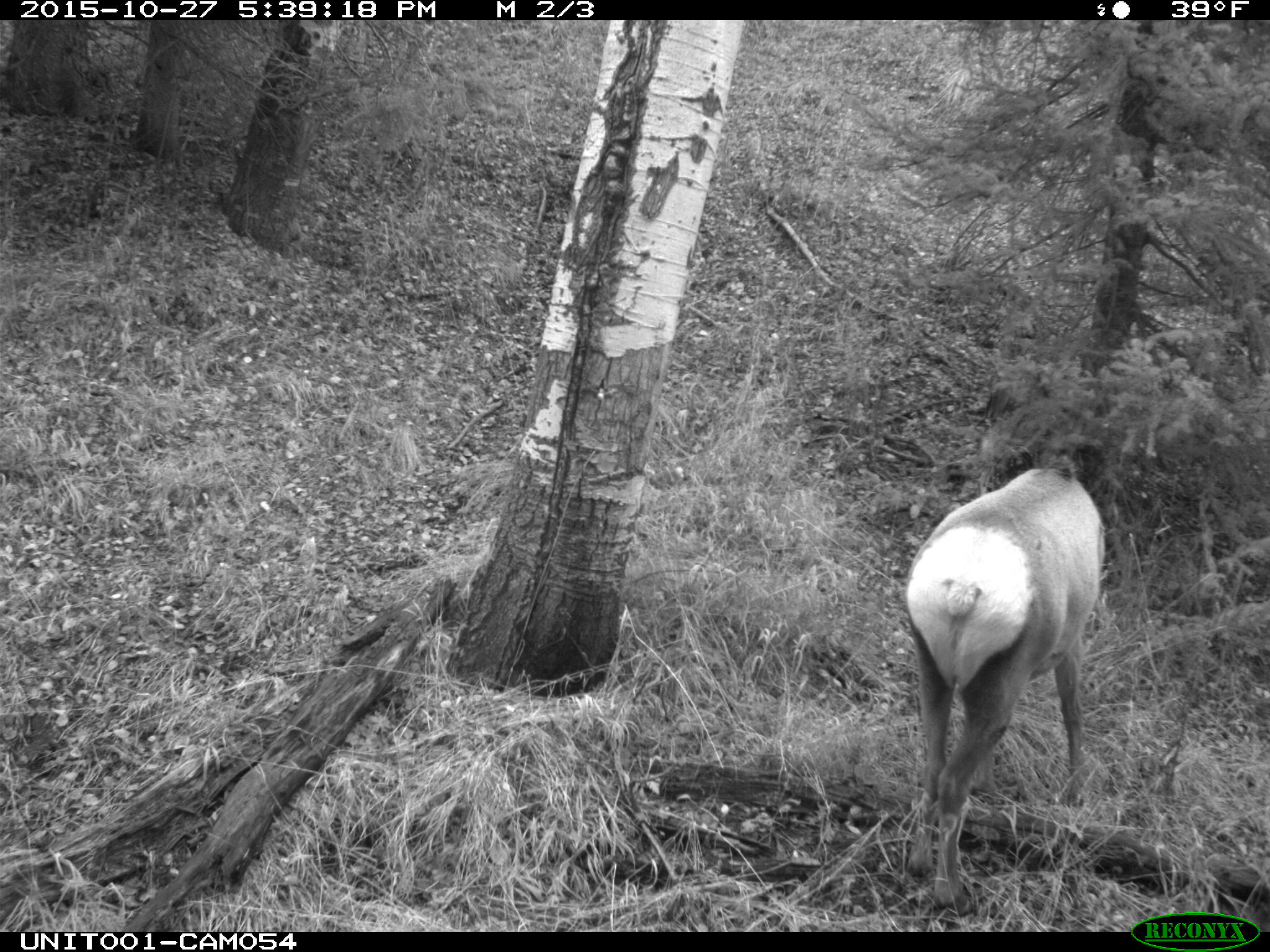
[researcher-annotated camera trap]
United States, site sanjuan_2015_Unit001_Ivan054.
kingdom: Animalia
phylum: Chordata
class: Mammalia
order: Artiodactyla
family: Cervidae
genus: Cervus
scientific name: Cervus elaphus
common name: red deer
Cervus elaphus (red deer).